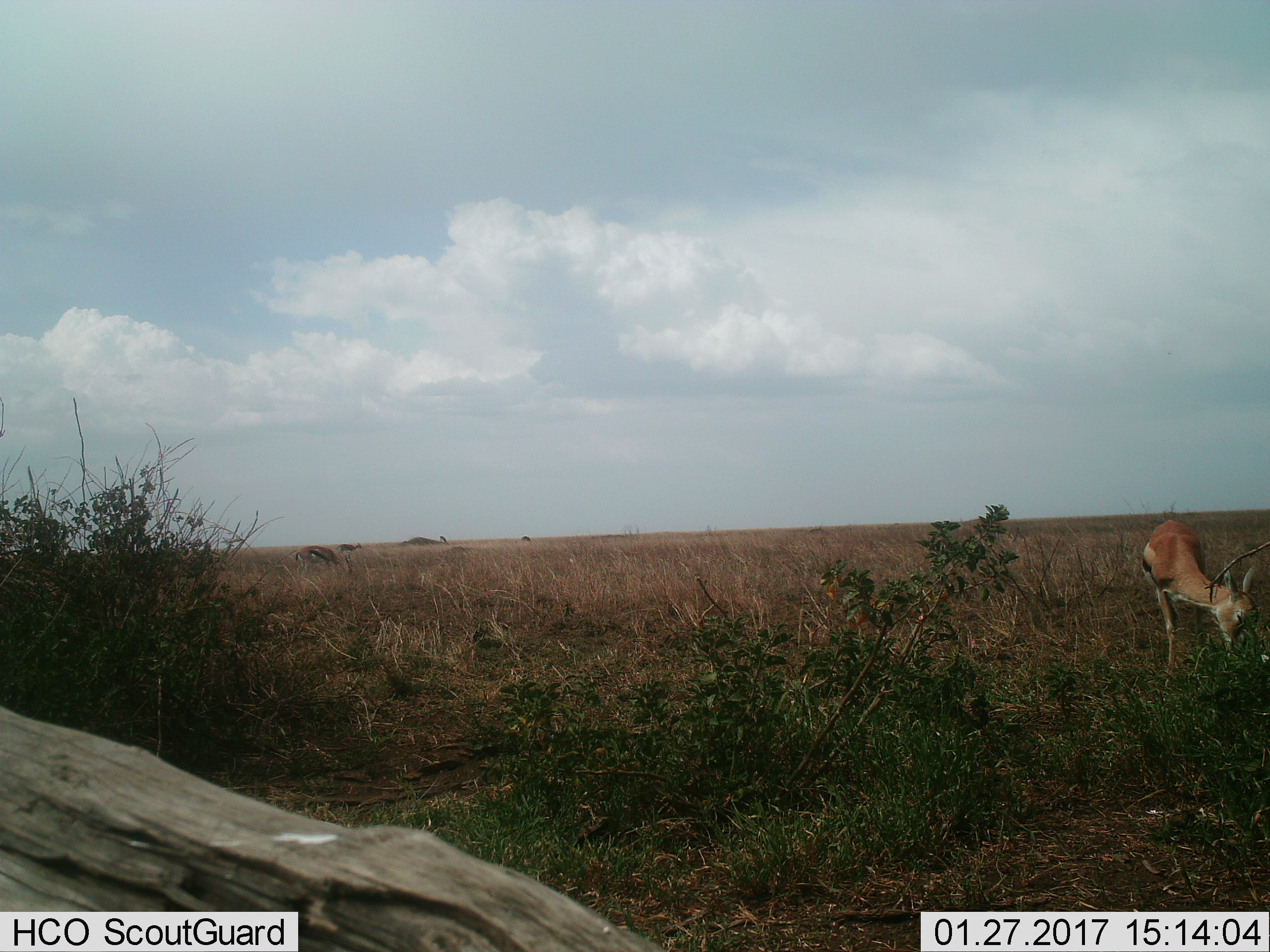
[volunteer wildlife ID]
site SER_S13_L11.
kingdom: Animalia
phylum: Chordata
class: Mammalia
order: Artiodactyla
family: Bovidae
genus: Eudorcas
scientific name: Eudorcas thomsonii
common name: thomson's gazelle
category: gazellethomsons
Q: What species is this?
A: Gazellethomsons (thomson's gazelle) (Eudorcas thomsonii).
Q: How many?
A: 3.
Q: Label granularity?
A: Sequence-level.